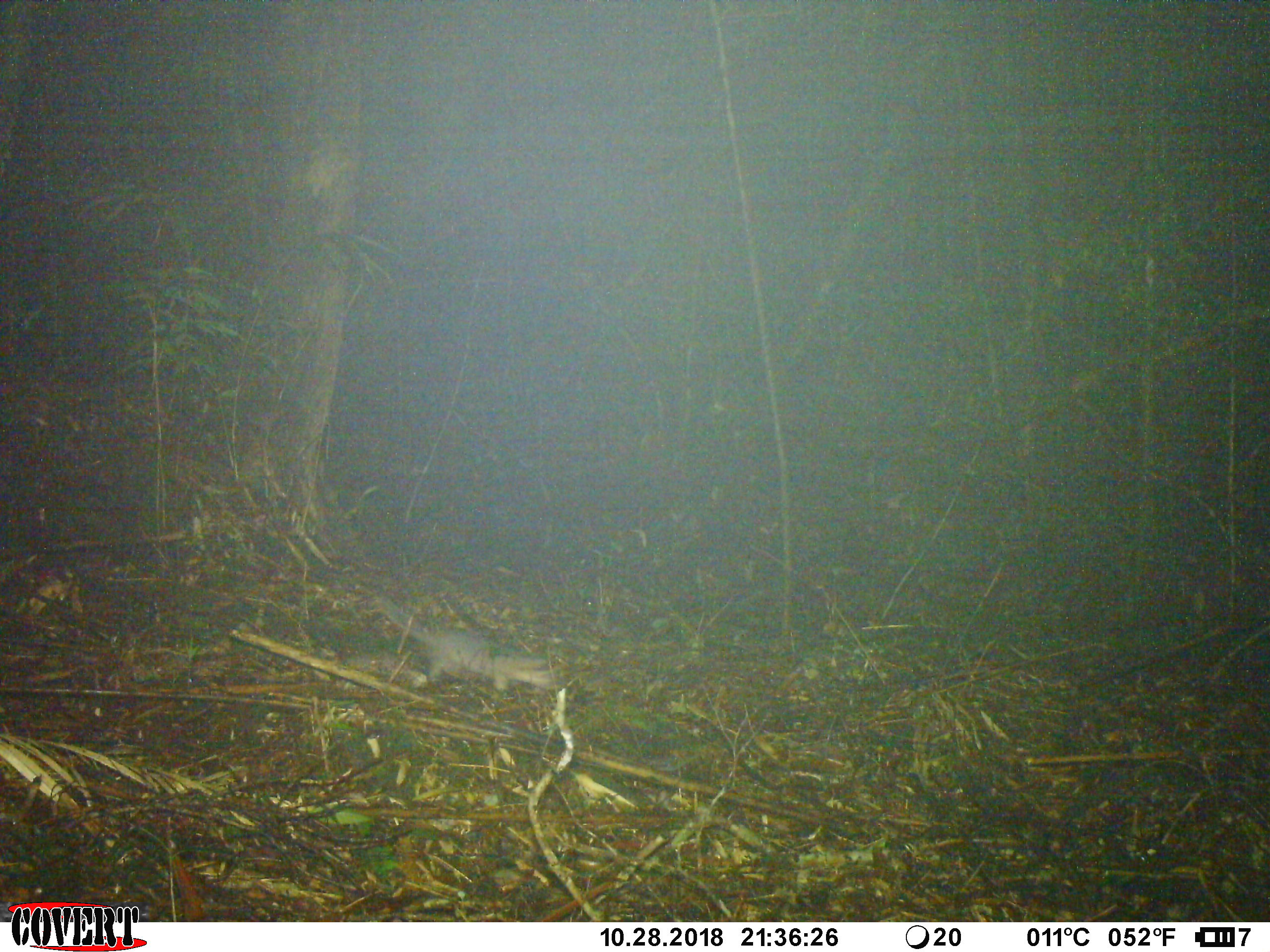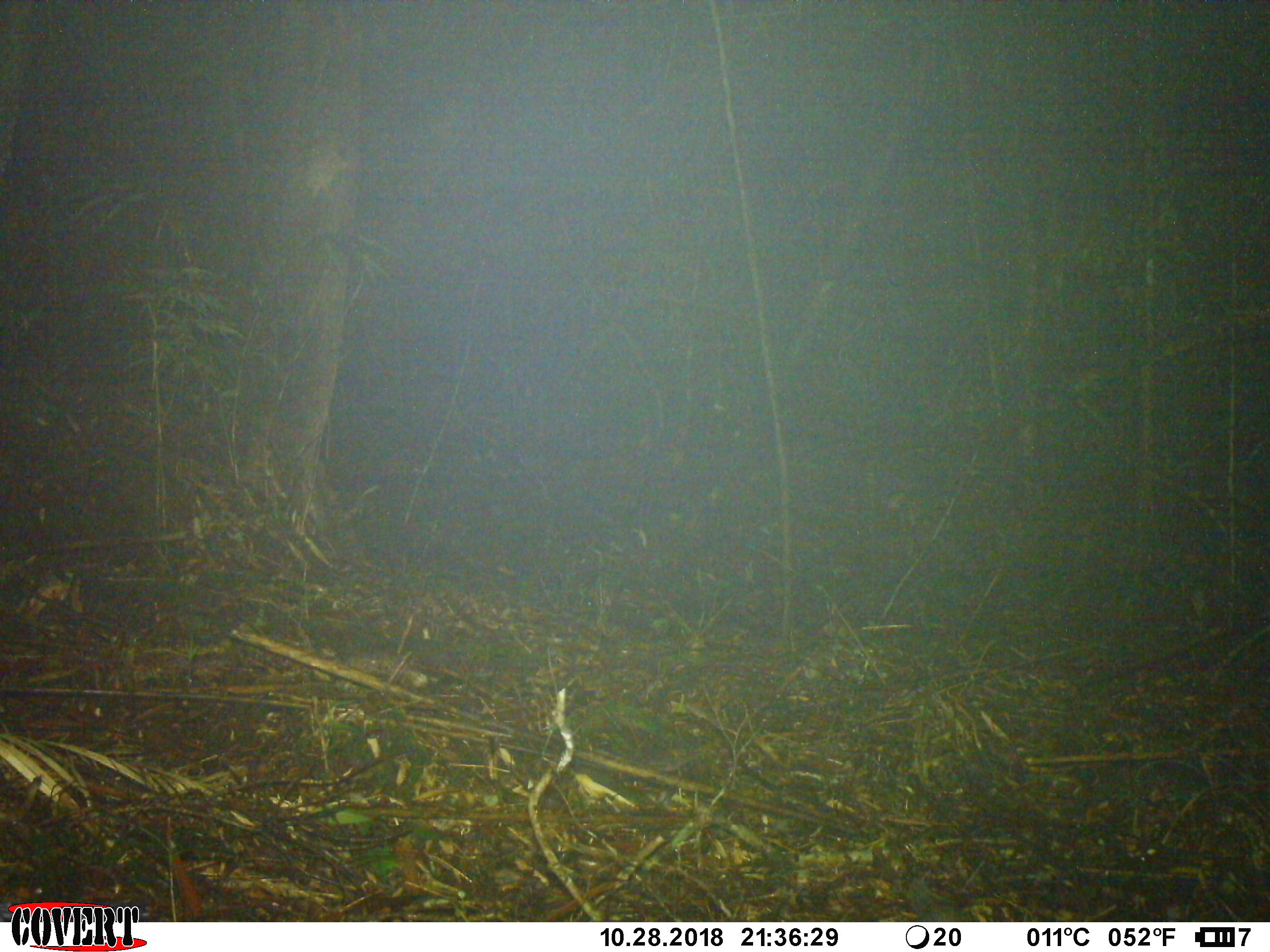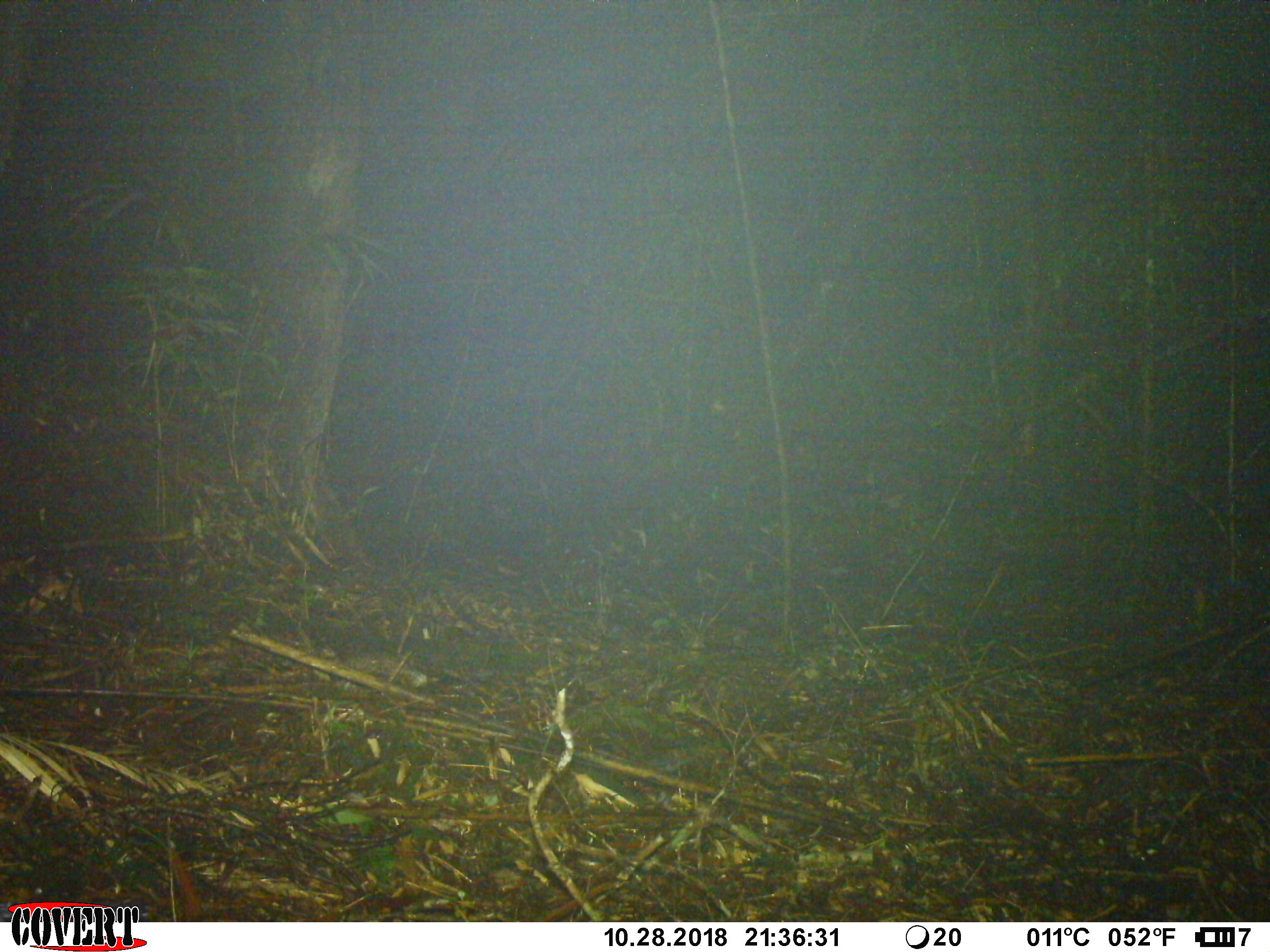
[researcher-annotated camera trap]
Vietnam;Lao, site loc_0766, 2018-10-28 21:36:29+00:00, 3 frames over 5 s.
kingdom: Animalia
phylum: Chordata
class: Mammalia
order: Carnivora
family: Mustelidae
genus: Melogale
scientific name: Melogale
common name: ferret badger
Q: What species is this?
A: Ferret badger (Melogale).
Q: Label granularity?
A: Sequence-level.